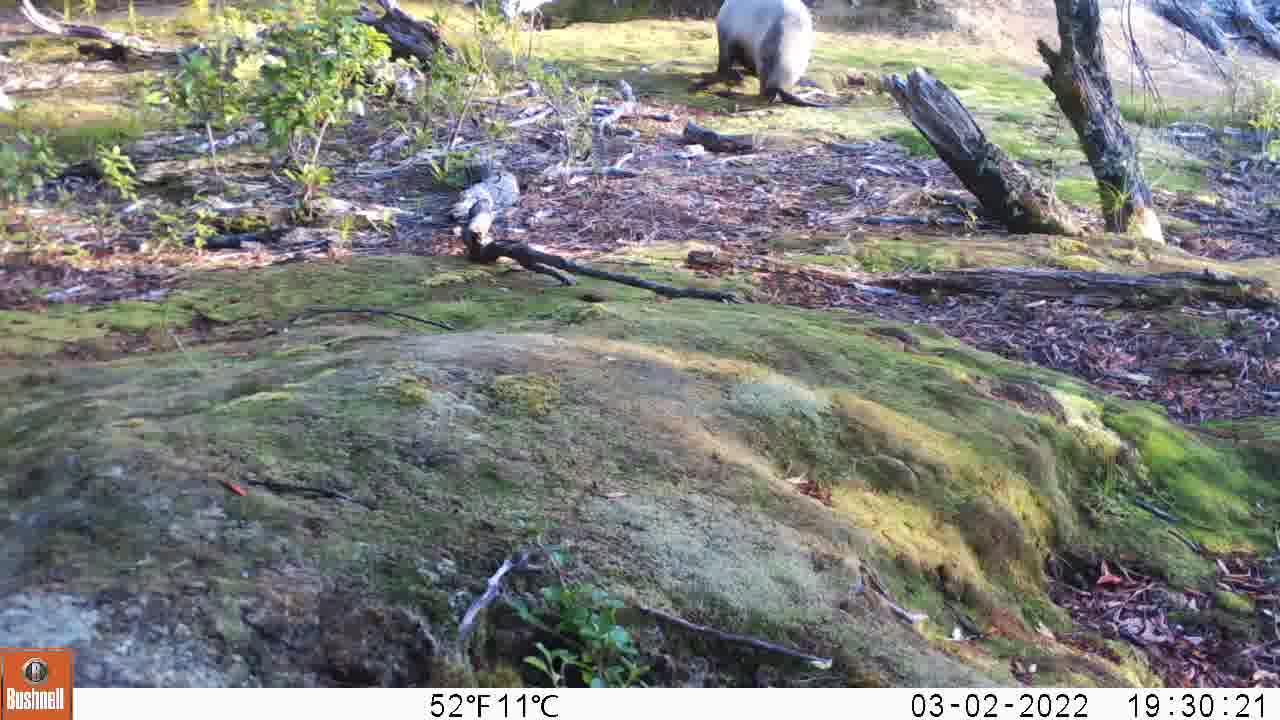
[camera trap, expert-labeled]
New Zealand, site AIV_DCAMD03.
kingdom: Animalia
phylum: Chordata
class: Mammalia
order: Carnivora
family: Otariidae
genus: Phocarctos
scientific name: Phocarctos hookeri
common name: new zealand sea lion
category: sealion